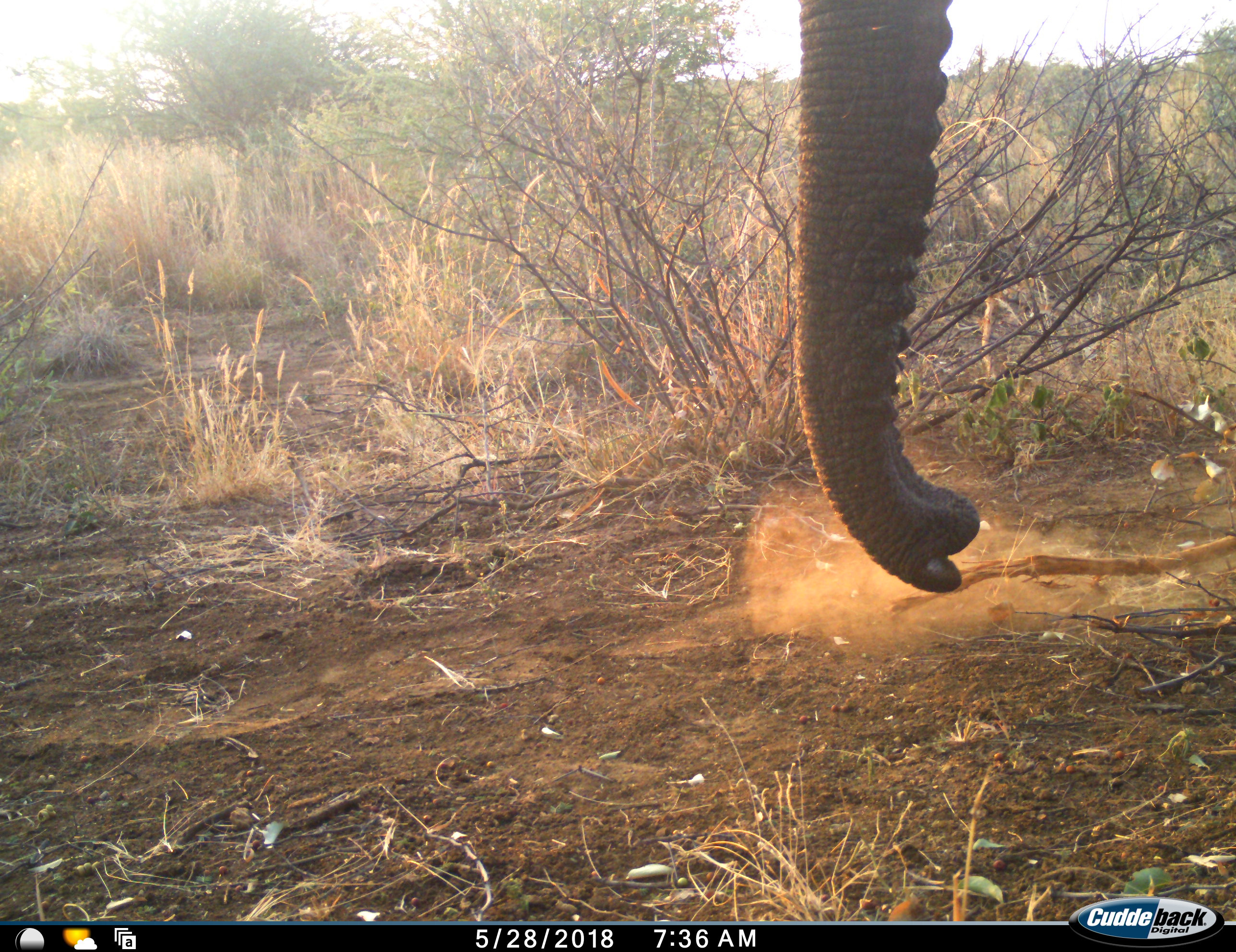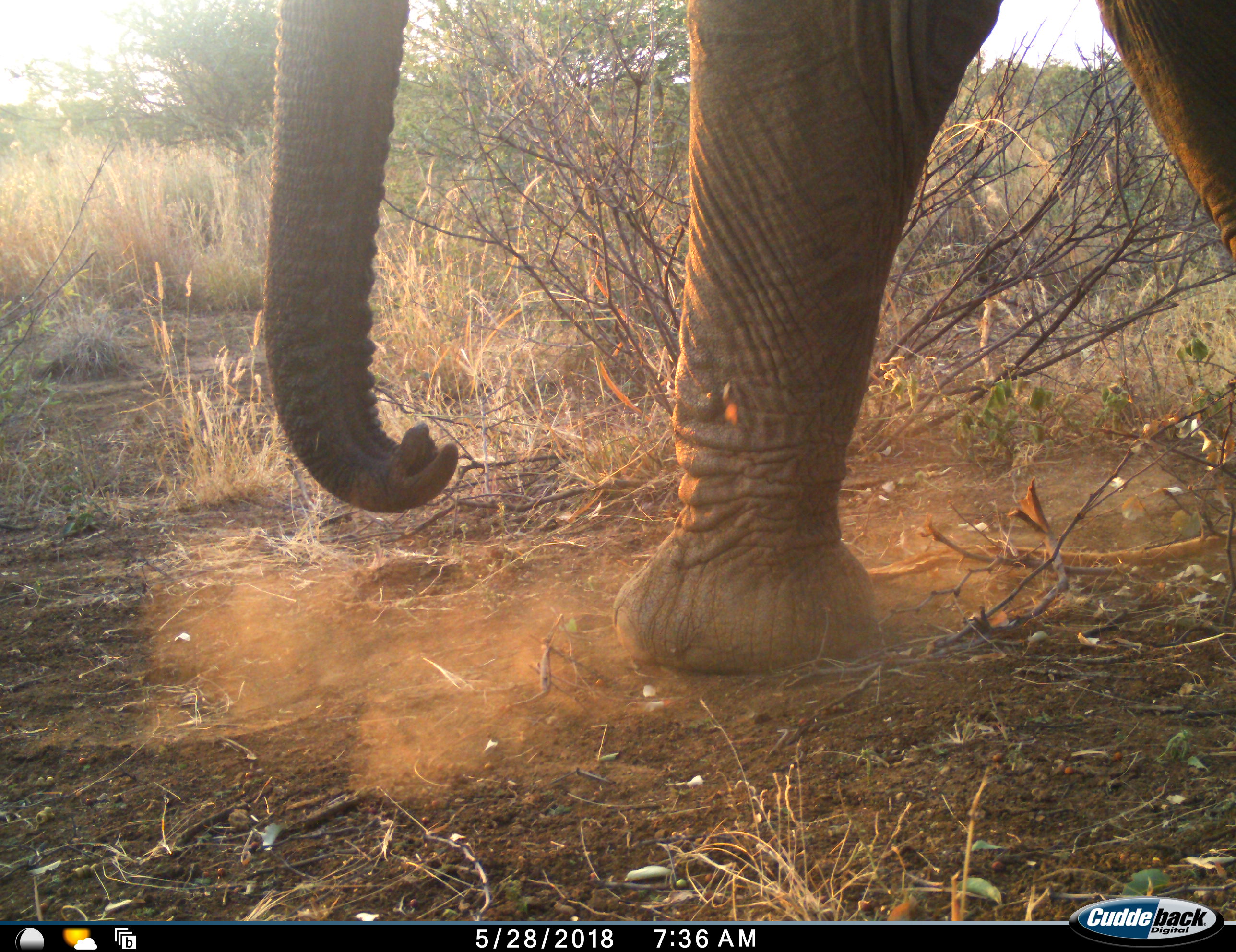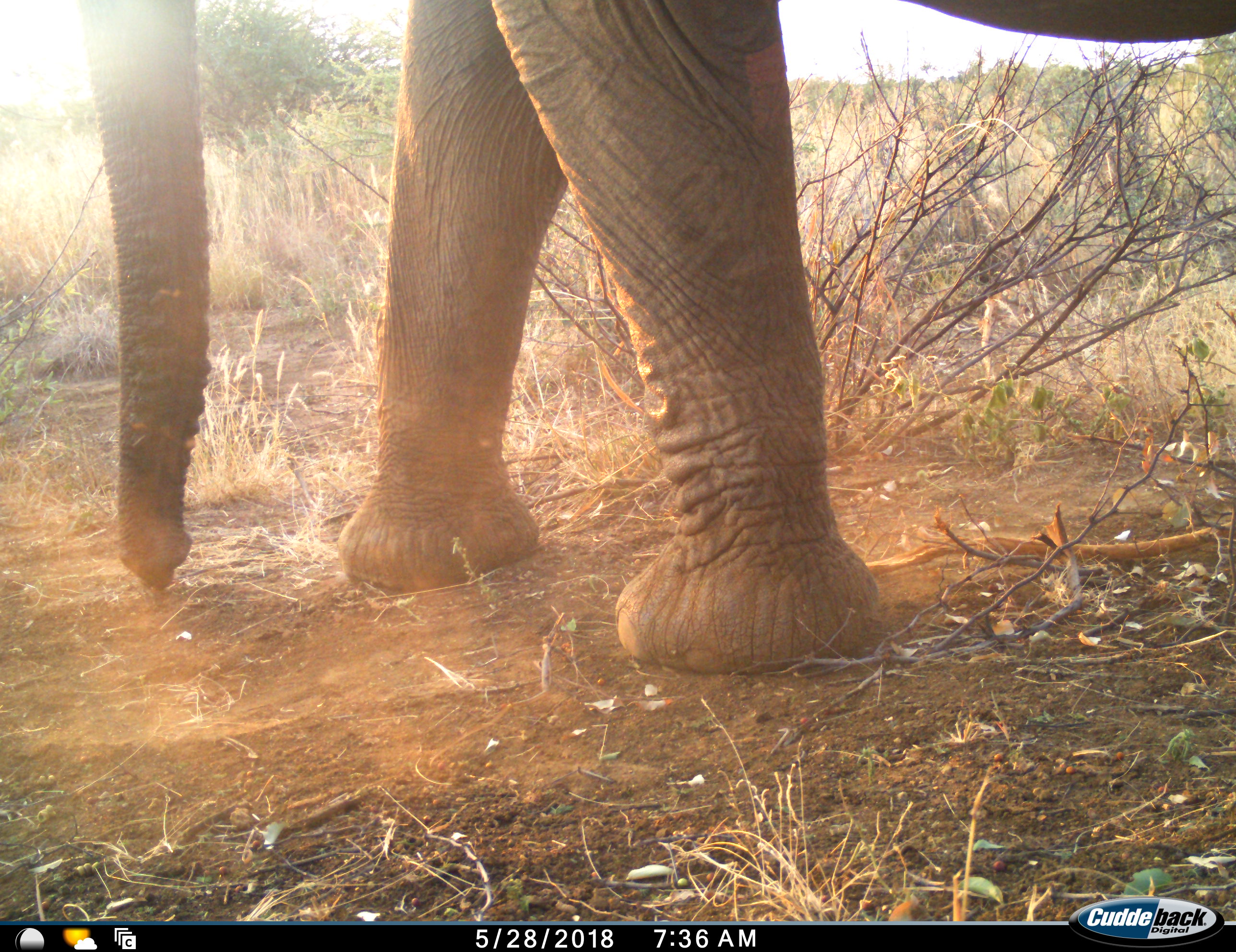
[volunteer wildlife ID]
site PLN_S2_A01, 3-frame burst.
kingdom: Animalia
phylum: Chordata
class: Mammalia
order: Proboscidea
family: Elephantidae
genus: Loxodonta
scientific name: Loxodonta africana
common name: african bush elephant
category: elephant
Elephant (african bush elephant) (Loxodonta africana), count 1. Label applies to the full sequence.